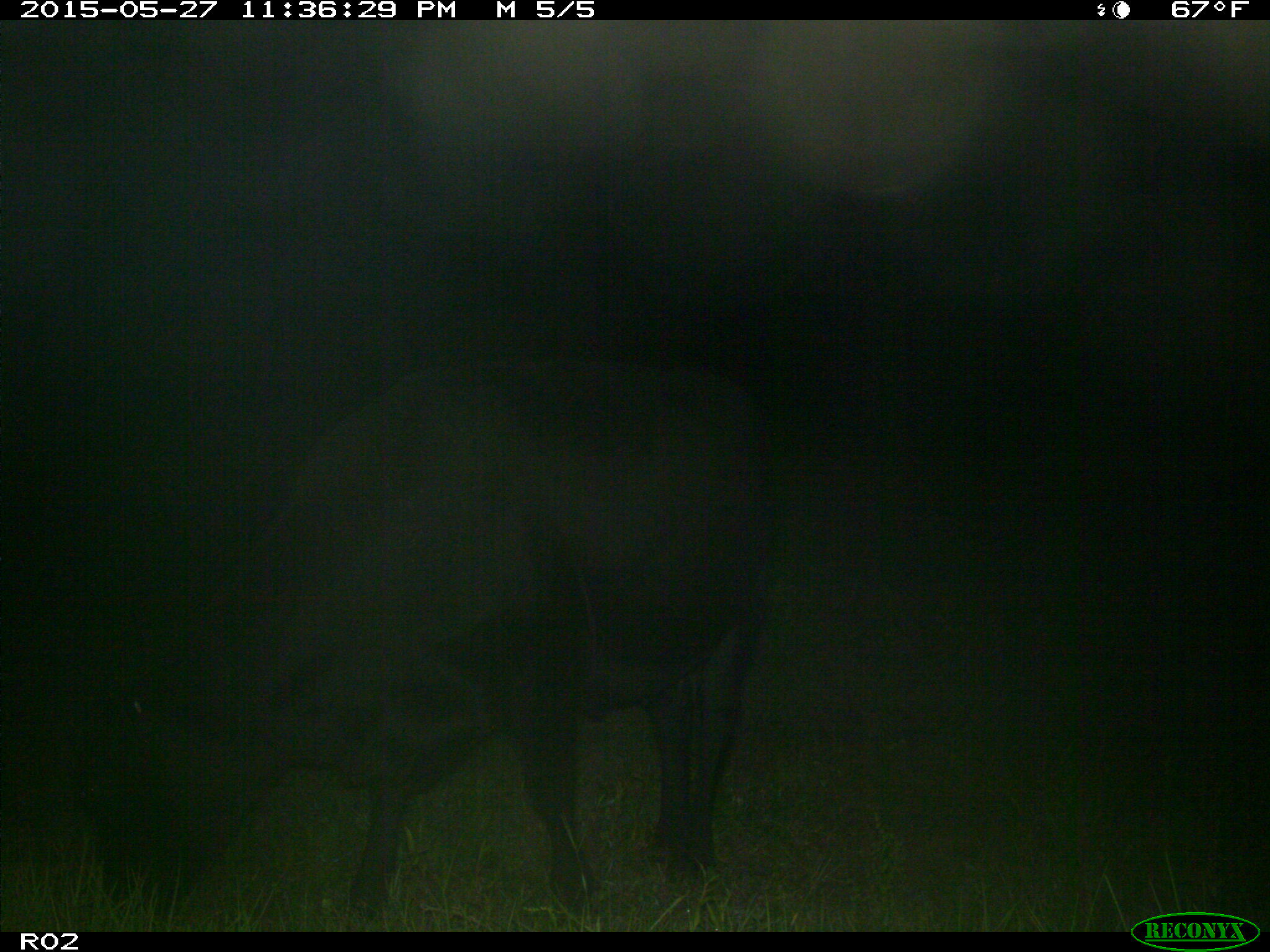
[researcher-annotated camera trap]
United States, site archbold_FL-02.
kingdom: Animalia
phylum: Chordata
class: Mammalia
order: Artiodactyla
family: Bovidae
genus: Bos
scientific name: Bos taurus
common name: domestic cow